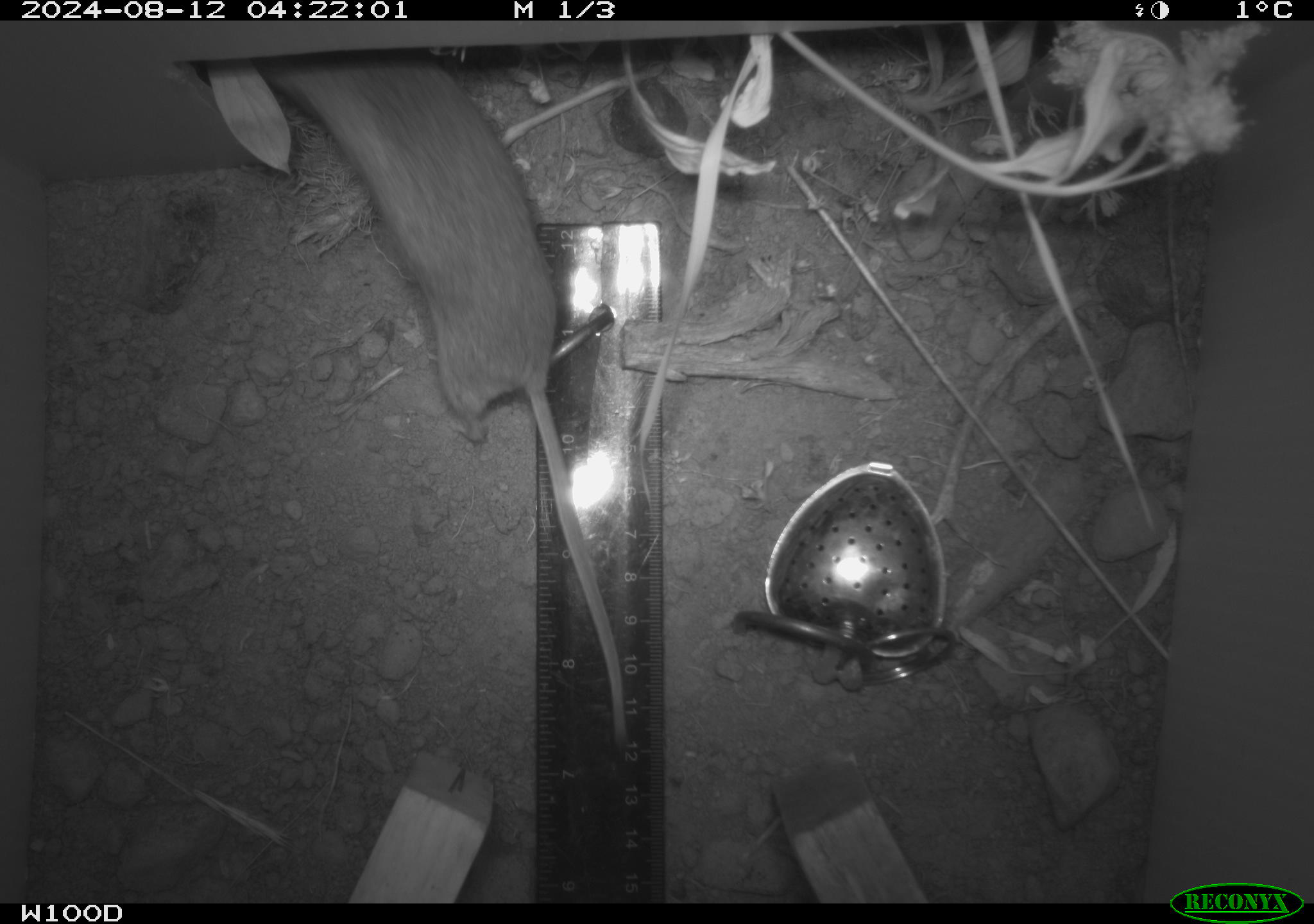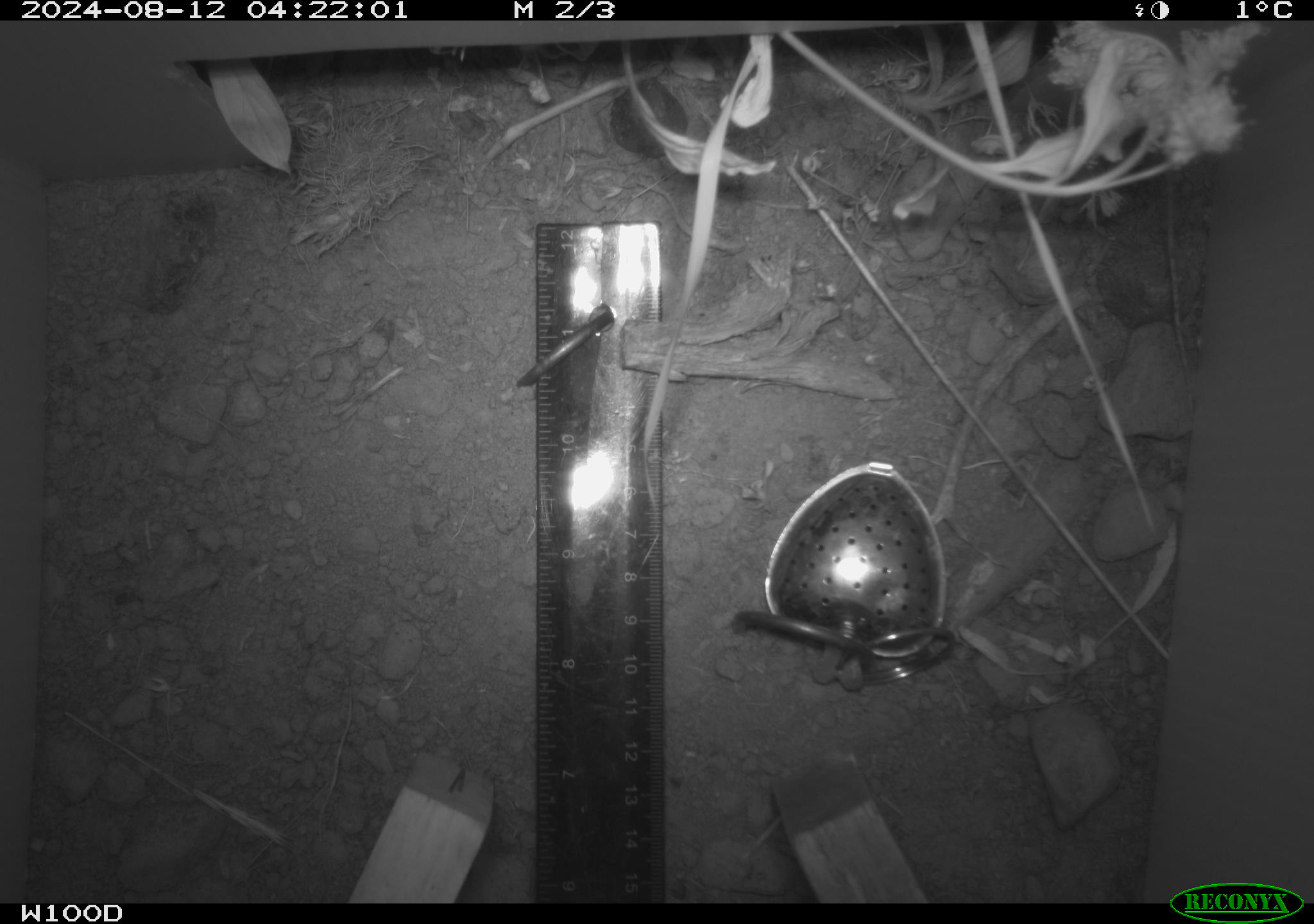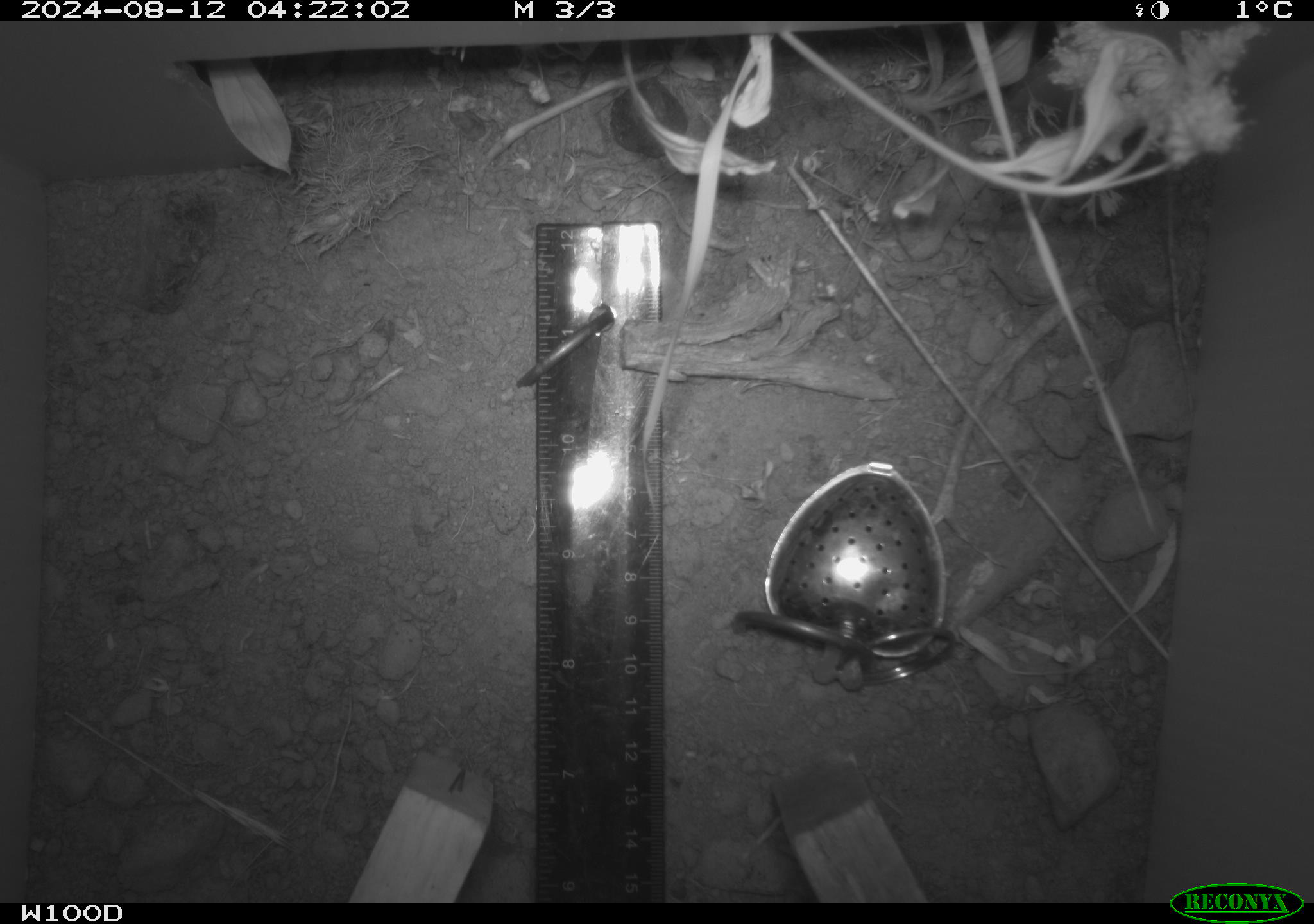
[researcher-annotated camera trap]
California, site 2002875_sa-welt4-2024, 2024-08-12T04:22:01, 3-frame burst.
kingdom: Animalia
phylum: Chordata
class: Mammalia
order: Rodentia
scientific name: Rodentia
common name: rodent